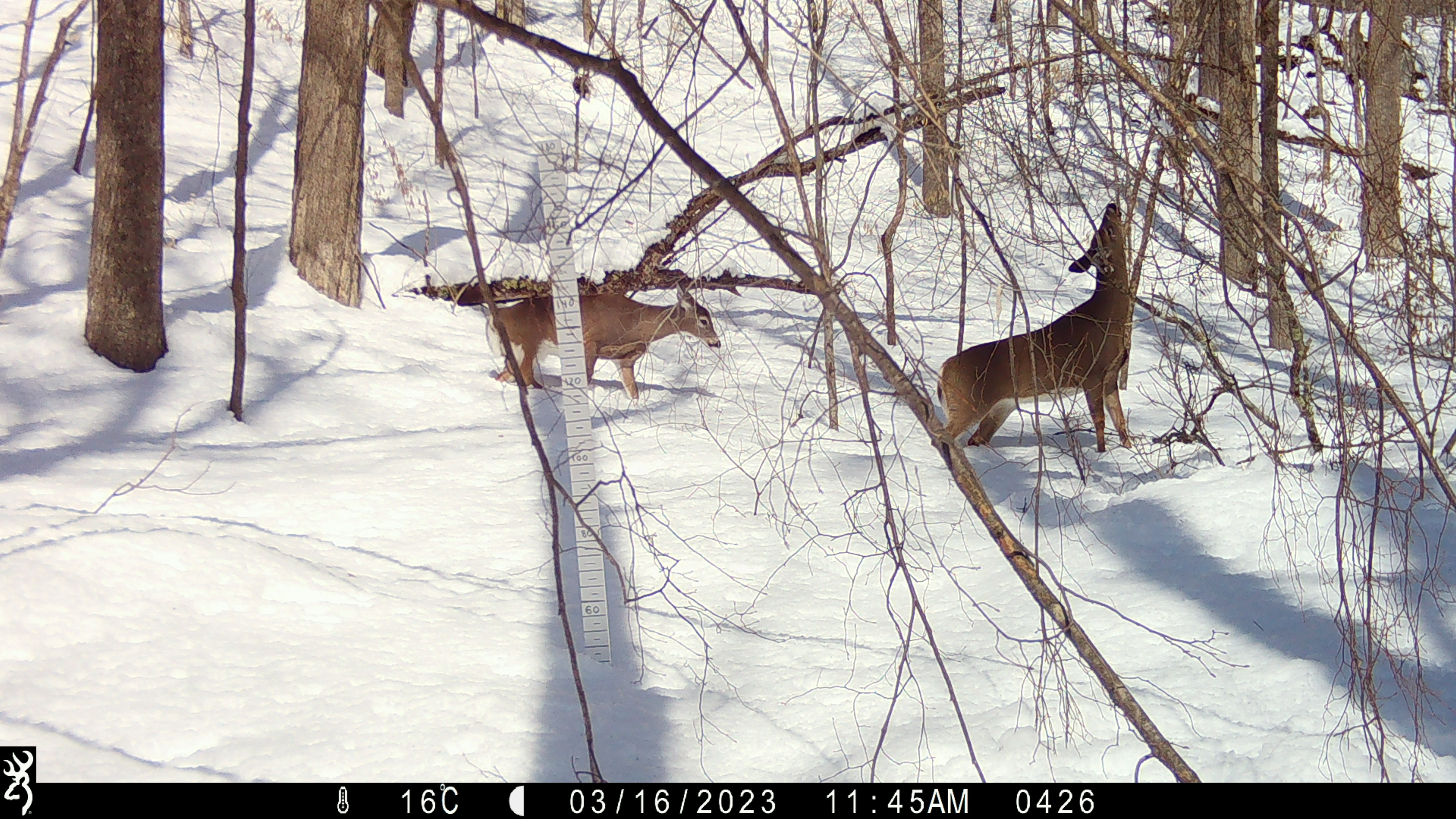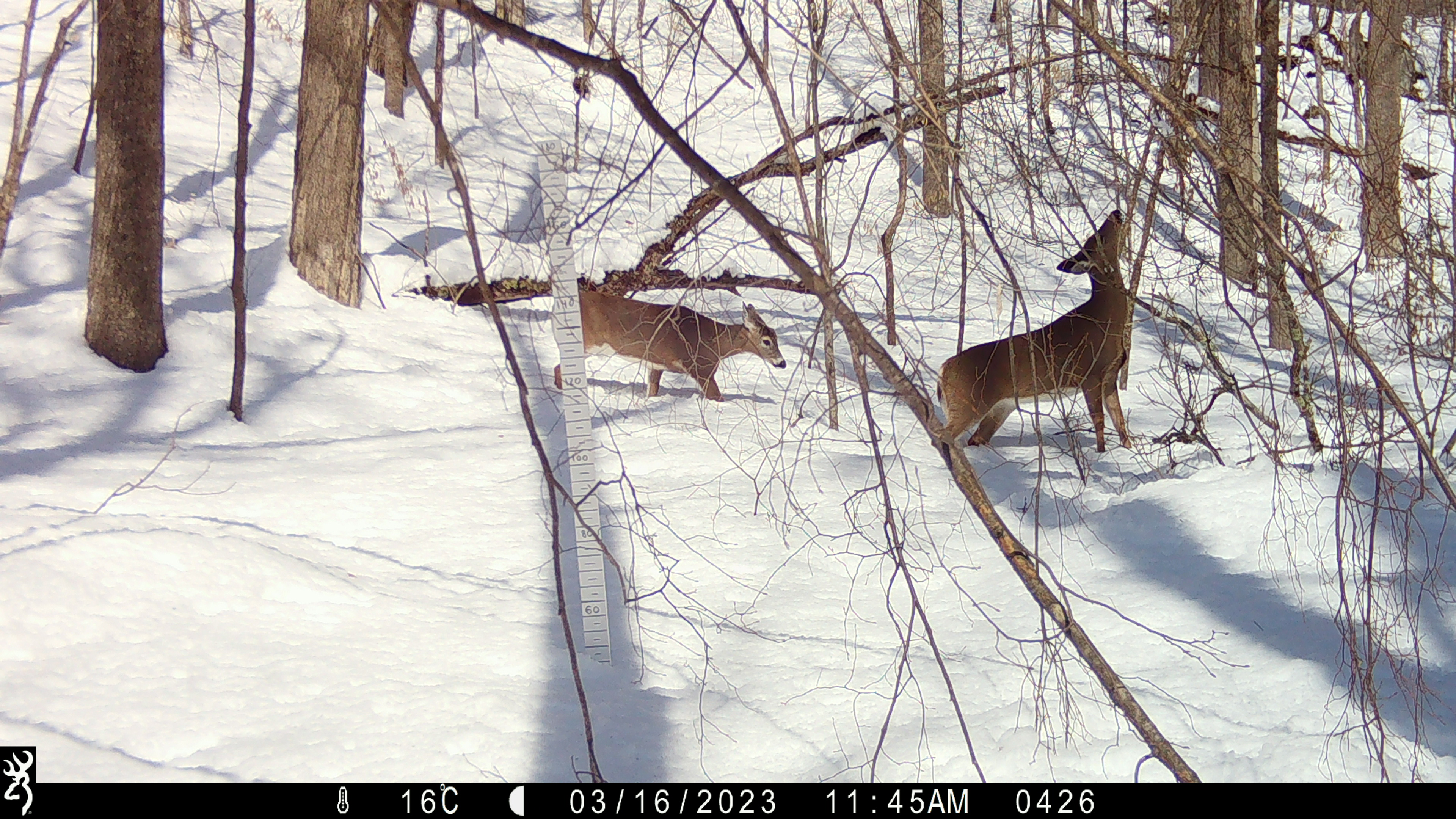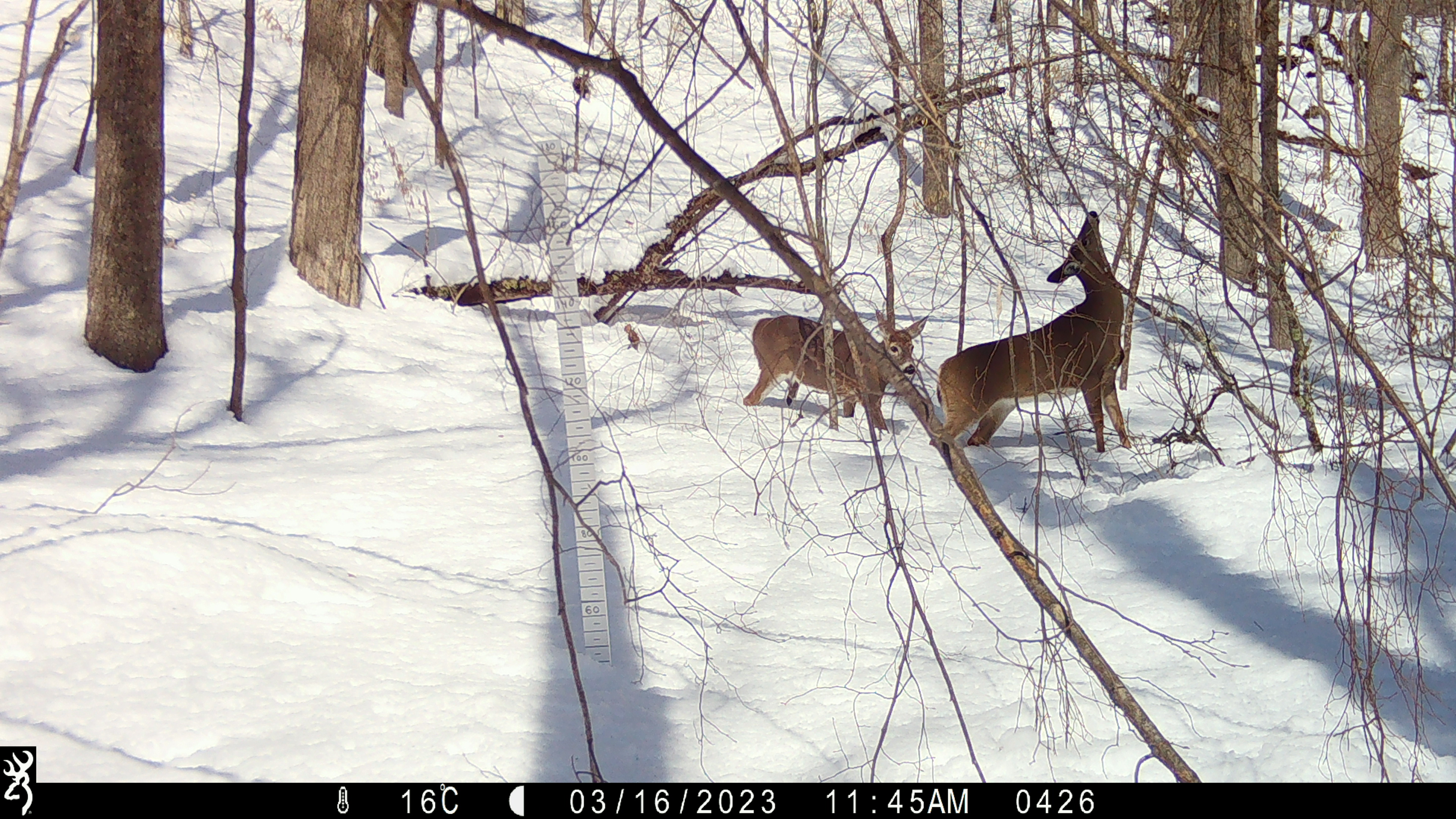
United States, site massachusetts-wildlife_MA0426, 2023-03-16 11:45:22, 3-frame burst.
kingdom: Animalia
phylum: Chordata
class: Mammalia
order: Artiodactyla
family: Cervidae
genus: Odocoileus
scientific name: Odocoileus virginianus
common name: white-tailed deer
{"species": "white-tailed deer (Odocoileus virginianus)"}